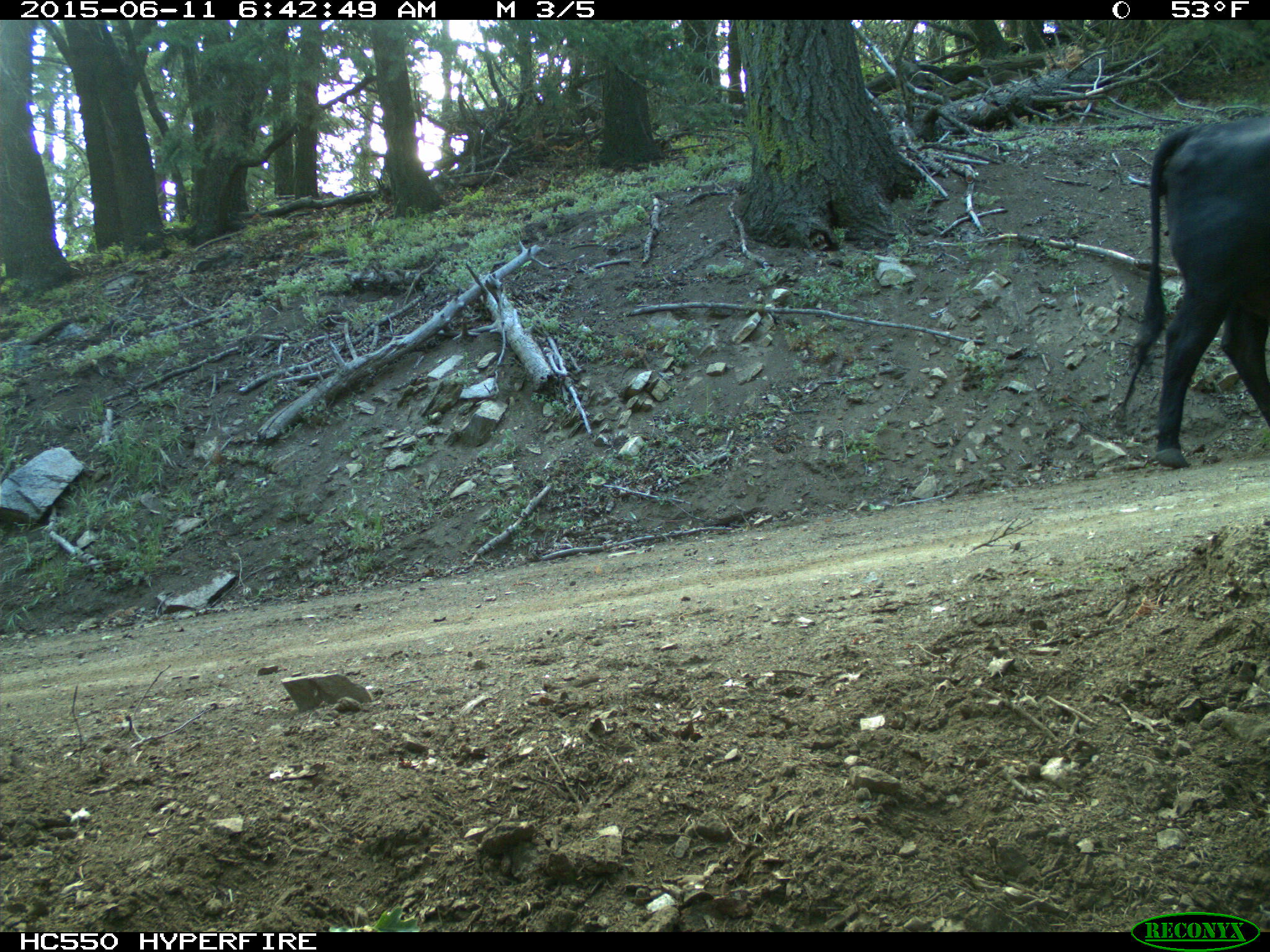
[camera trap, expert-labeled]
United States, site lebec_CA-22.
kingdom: Animalia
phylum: Chordata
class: Mammalia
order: Artiodactyla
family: Bovidae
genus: Bos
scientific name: Bos taurus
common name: domestic cow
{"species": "Bos taurus (domestic cow)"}